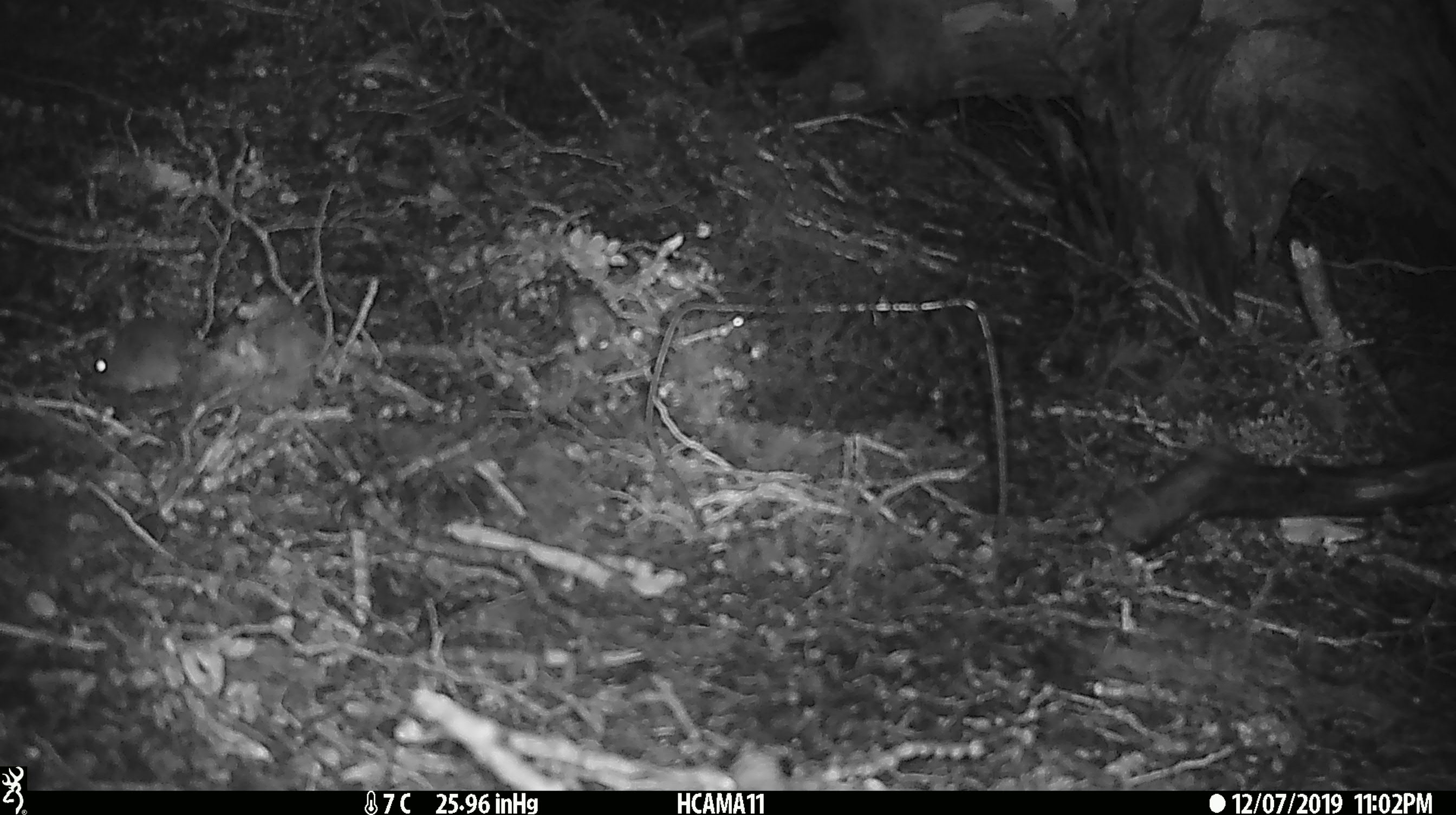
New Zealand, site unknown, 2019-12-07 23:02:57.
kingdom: Animalia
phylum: Chordata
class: Mammalia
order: Rodentia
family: Muridae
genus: Mus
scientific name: Mus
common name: mouse